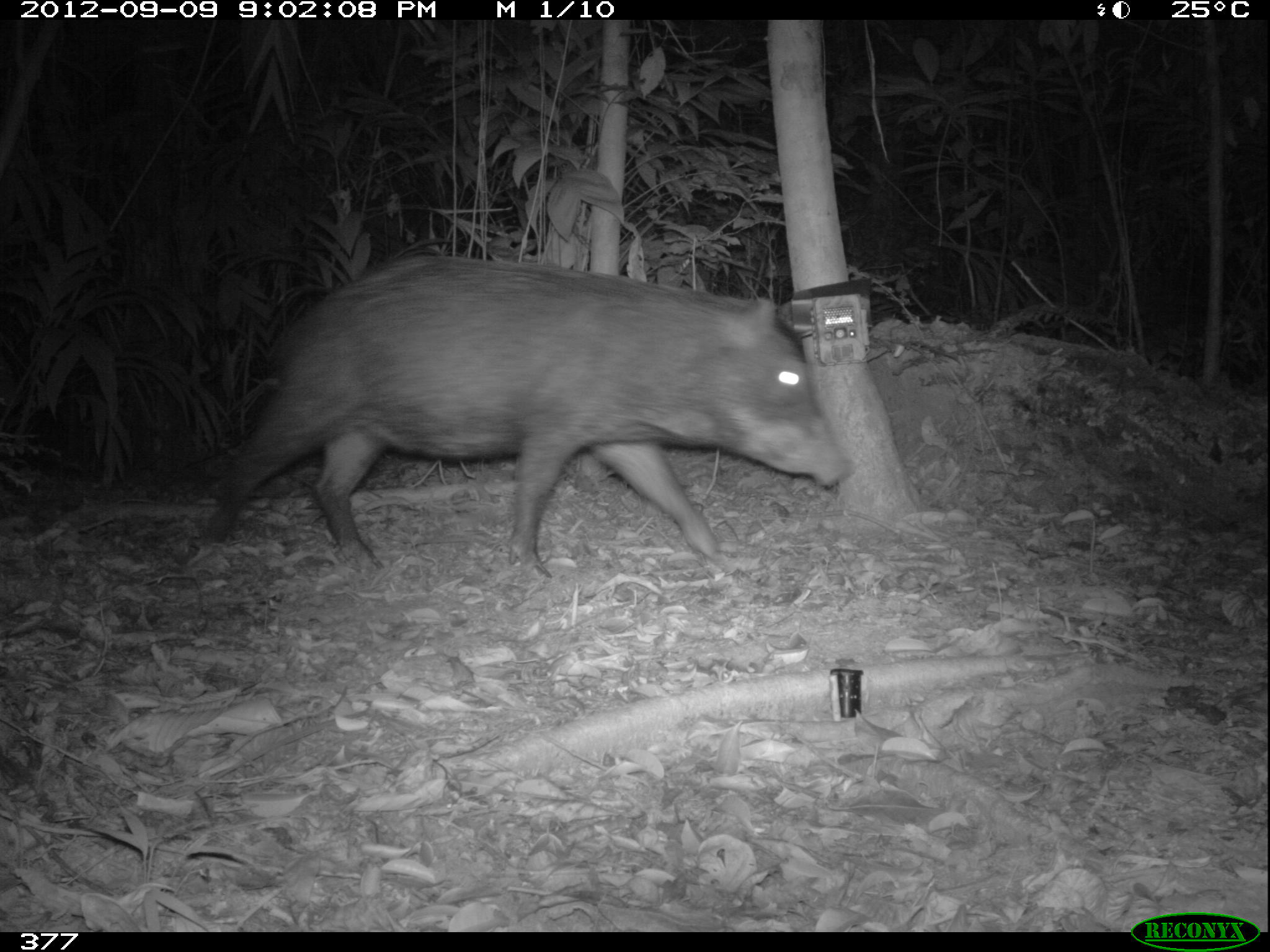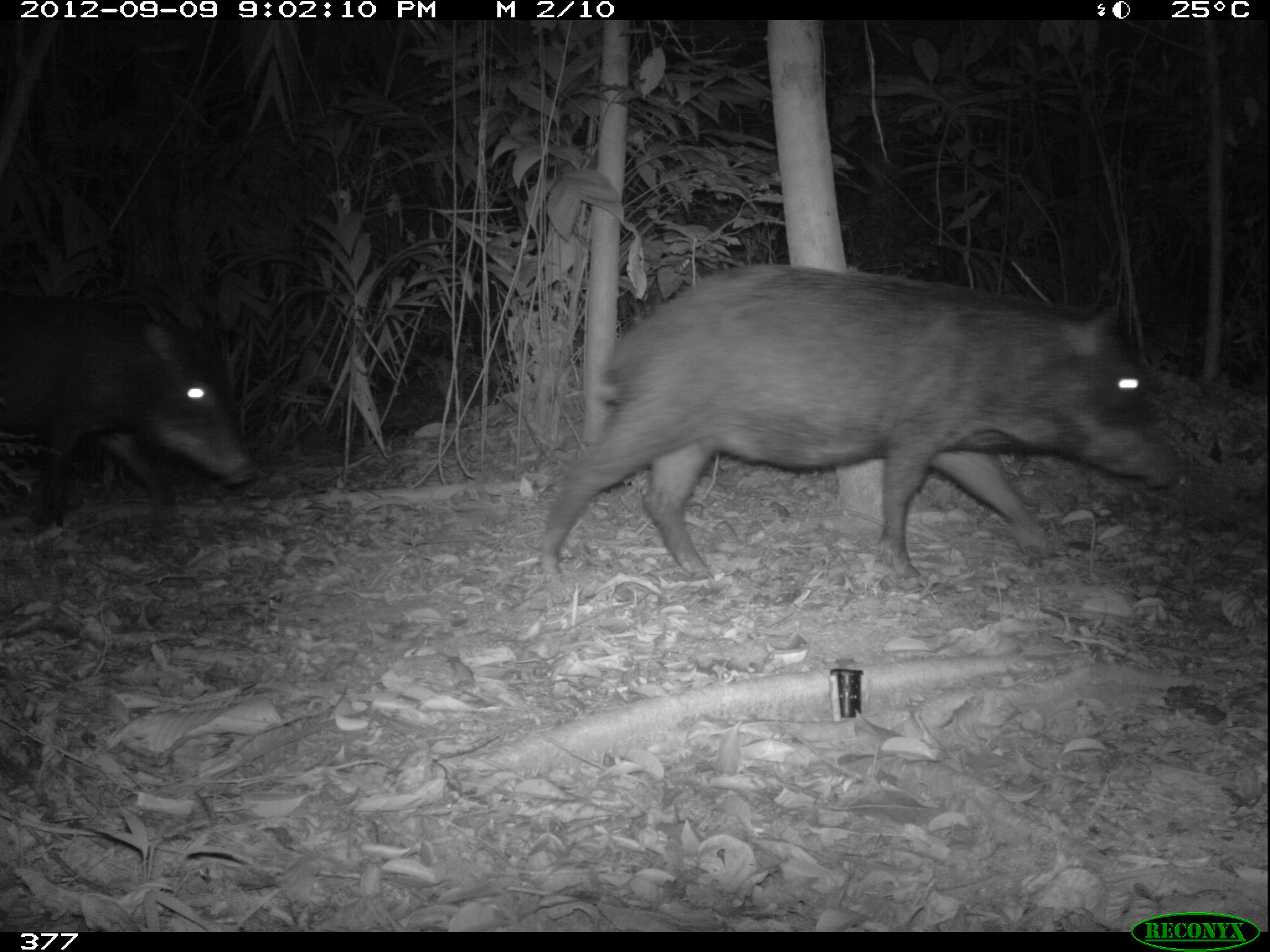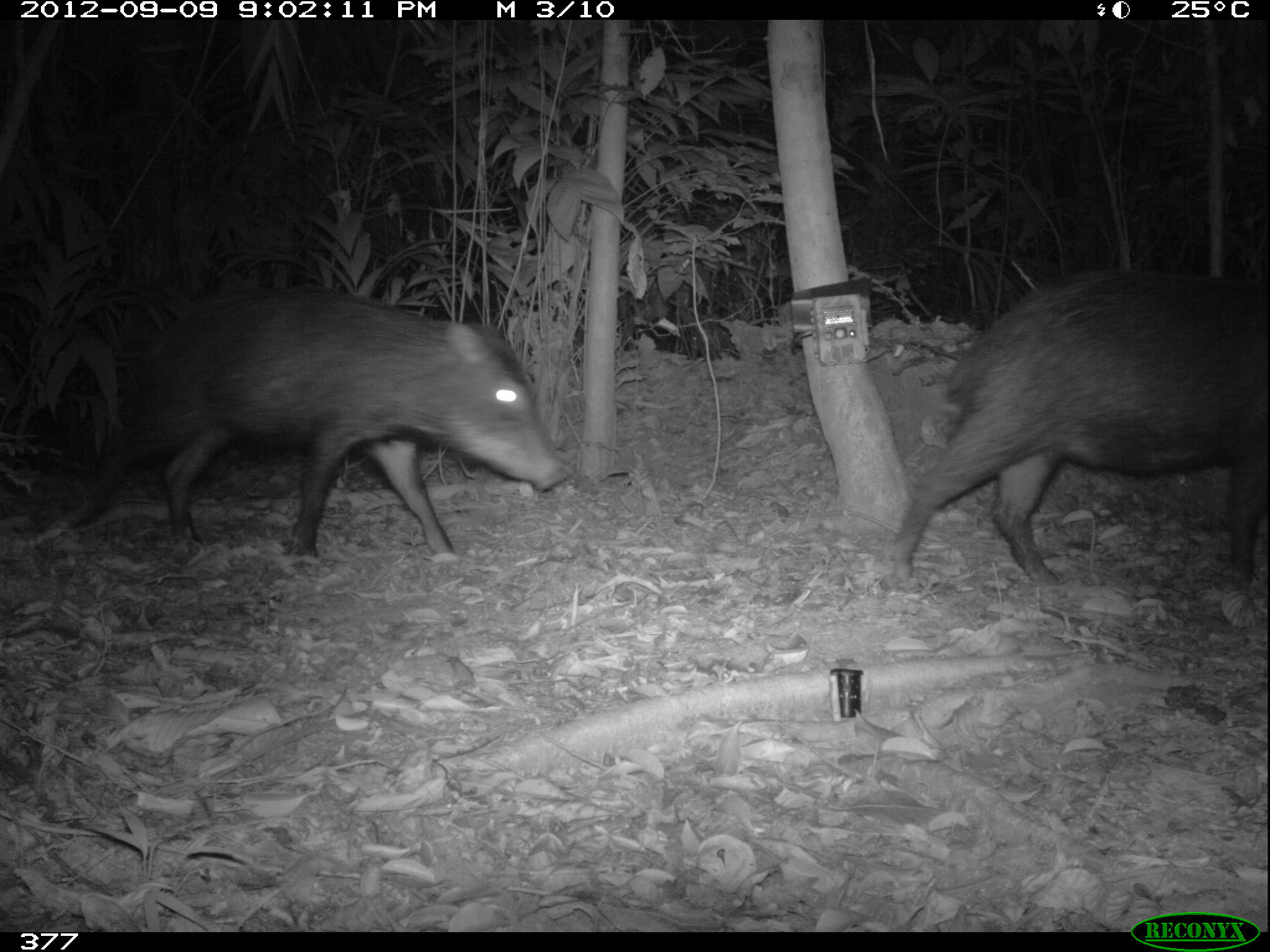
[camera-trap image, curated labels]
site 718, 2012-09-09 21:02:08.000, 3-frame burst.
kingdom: Animalia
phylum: Chordata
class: Mammalia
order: Artiodactyla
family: Tayassuidae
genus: Tayassu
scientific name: Tayassu pecari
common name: white-lipped peccary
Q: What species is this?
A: Tayassu pecari (white-lipped peccary).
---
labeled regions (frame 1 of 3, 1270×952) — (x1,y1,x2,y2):
tayassu pecari: (201,252,854,581)